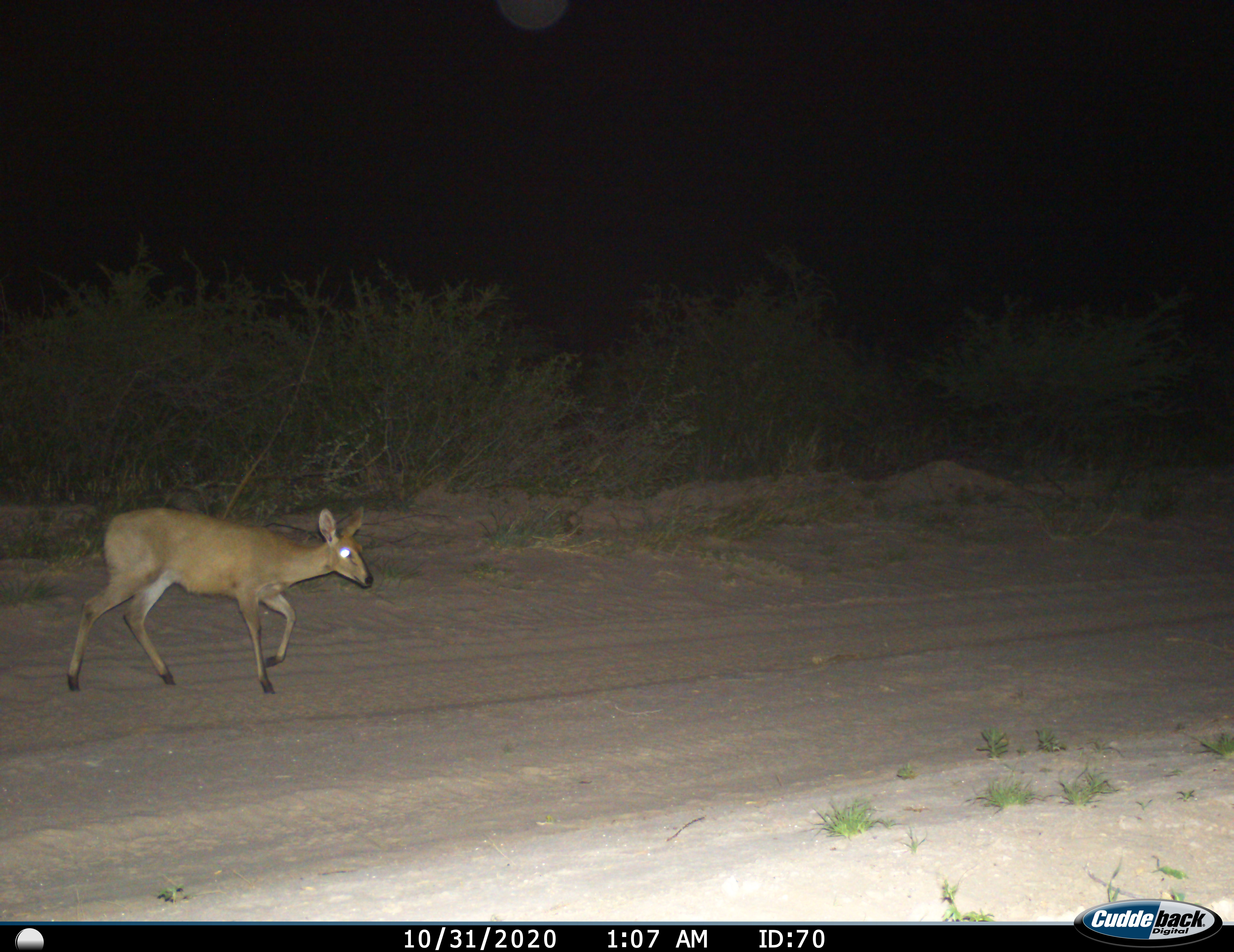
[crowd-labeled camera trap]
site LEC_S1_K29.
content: unidentified animal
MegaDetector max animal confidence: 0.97